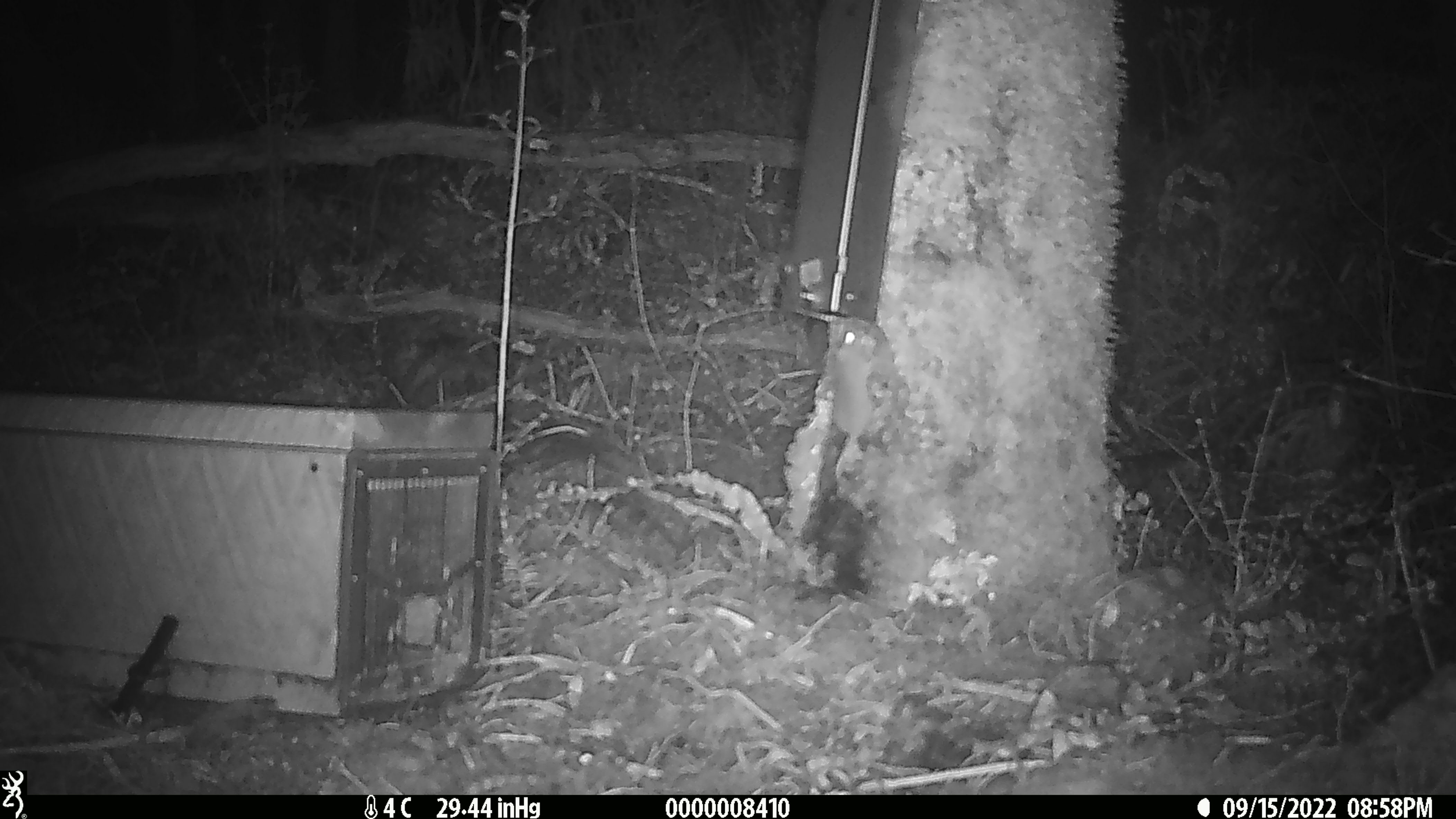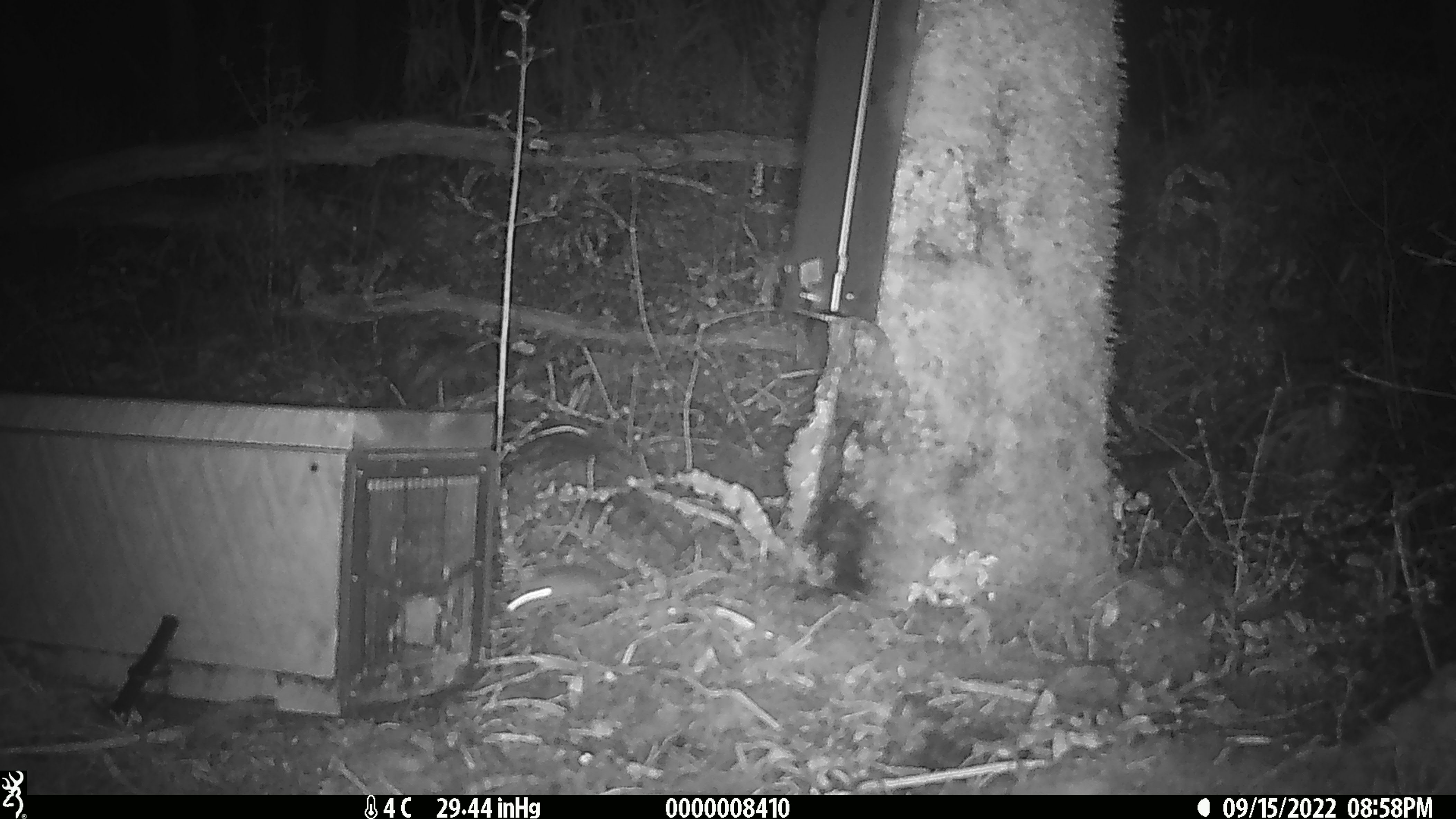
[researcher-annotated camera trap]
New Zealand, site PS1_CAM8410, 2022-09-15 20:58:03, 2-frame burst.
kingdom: Animalia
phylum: Chordata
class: Mammalia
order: Rodentia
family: Muridae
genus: Mus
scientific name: Mus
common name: mouse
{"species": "mouse (Mus)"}